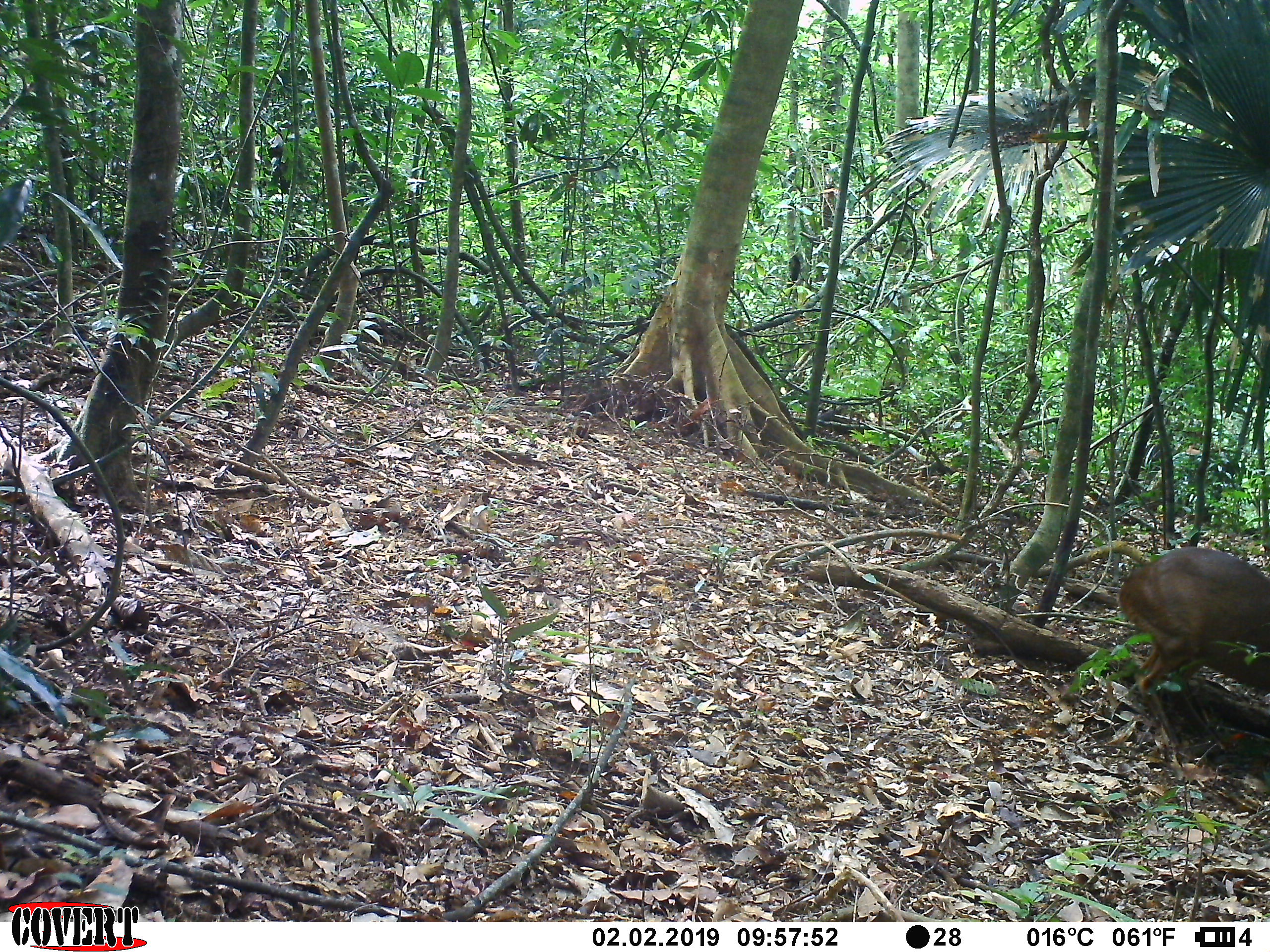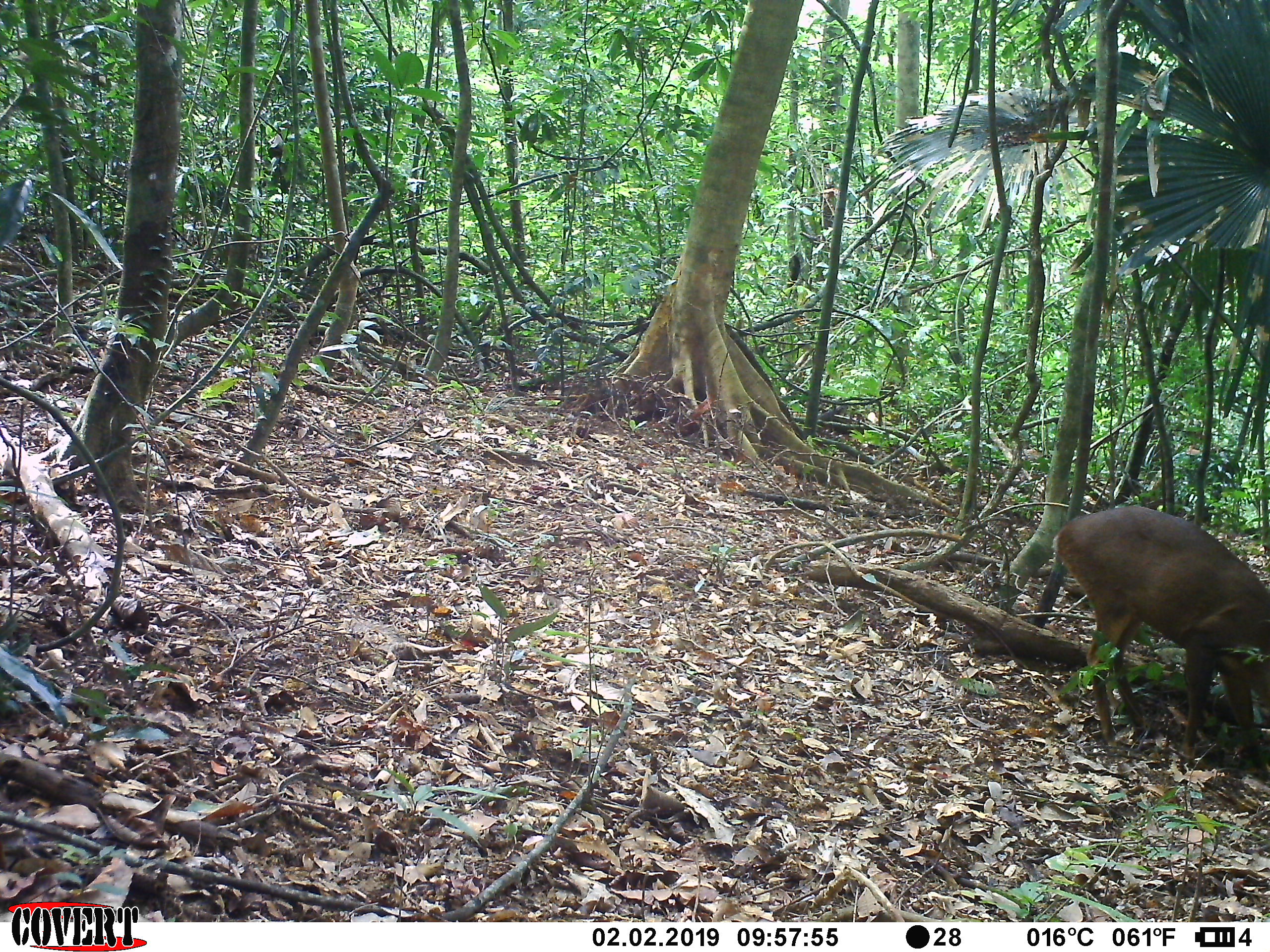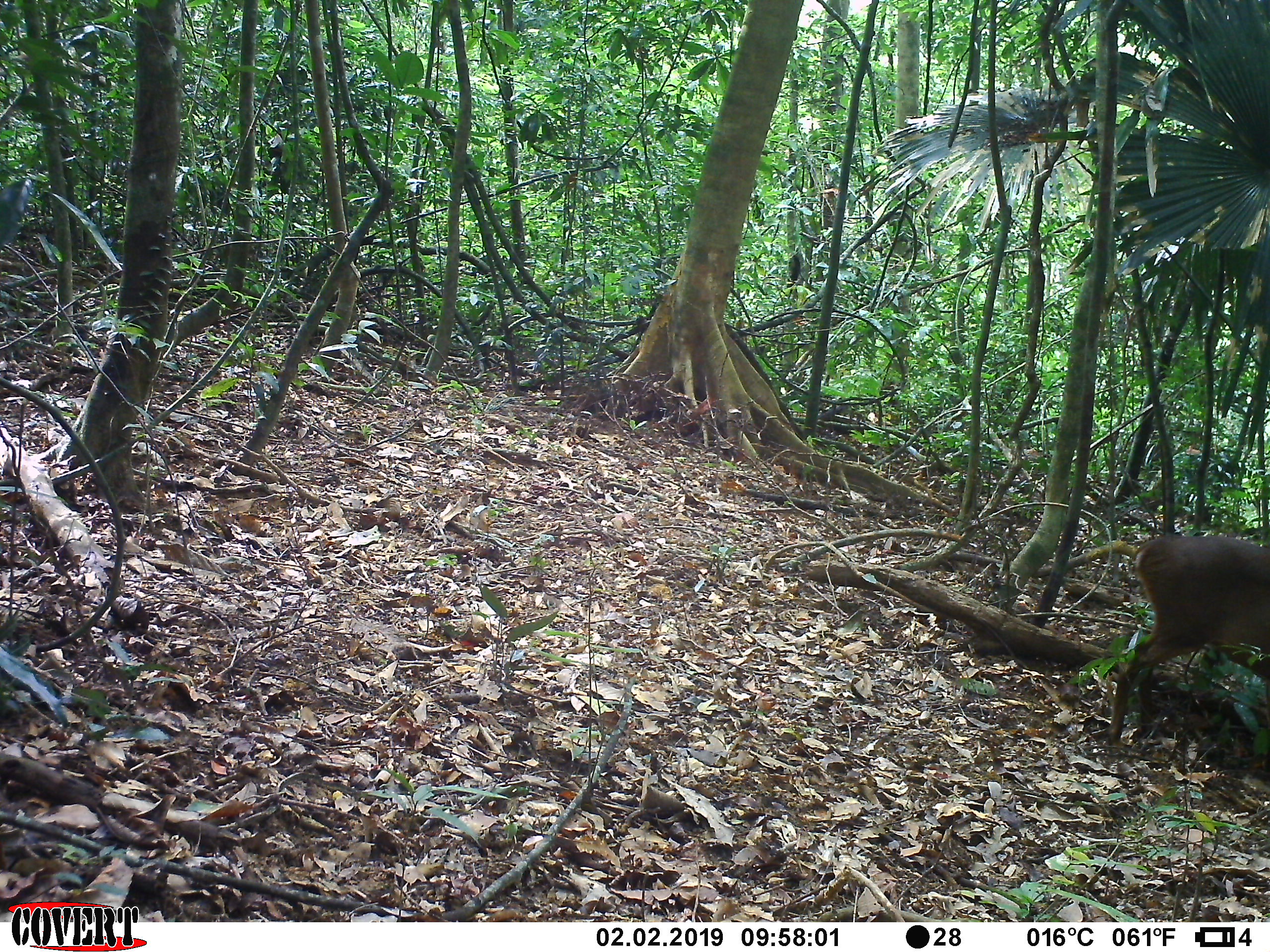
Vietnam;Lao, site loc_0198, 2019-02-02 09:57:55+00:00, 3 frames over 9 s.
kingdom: Animalia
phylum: Chordata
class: Mammalia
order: Artiodactyla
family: Cervidae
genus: Muntiacus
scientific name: Muntiacus vuquangensis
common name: large-antlered muntjac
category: large antlered muntjac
Large antlered muntjac (large-antlered muntjac) (Muntiacus vuquangensis). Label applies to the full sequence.